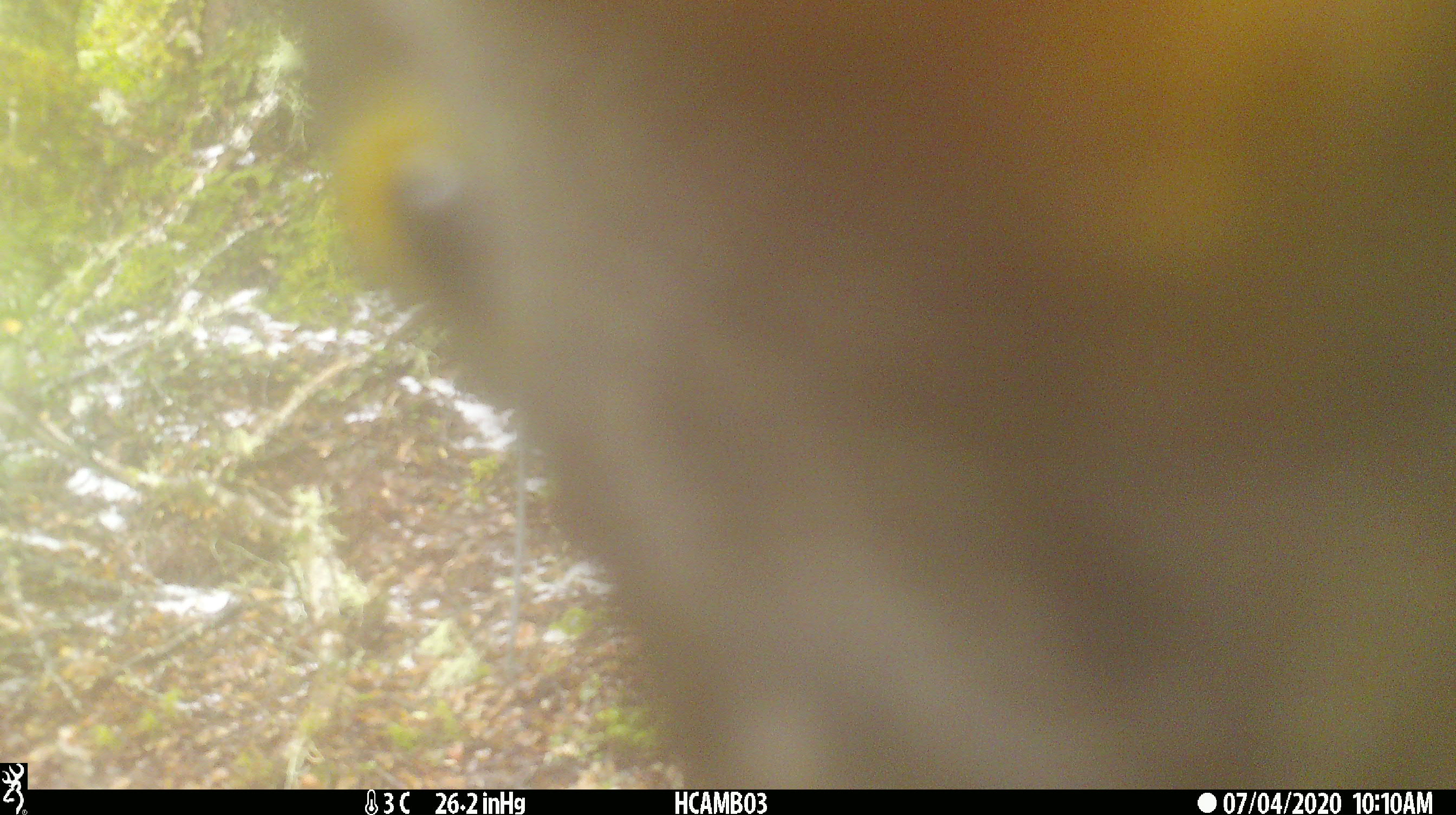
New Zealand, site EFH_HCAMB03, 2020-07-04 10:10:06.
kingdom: Animalia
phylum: Chordata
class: Aves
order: Psittaciformes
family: Strigopidae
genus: Nestor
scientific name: Nestor notabilis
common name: kea